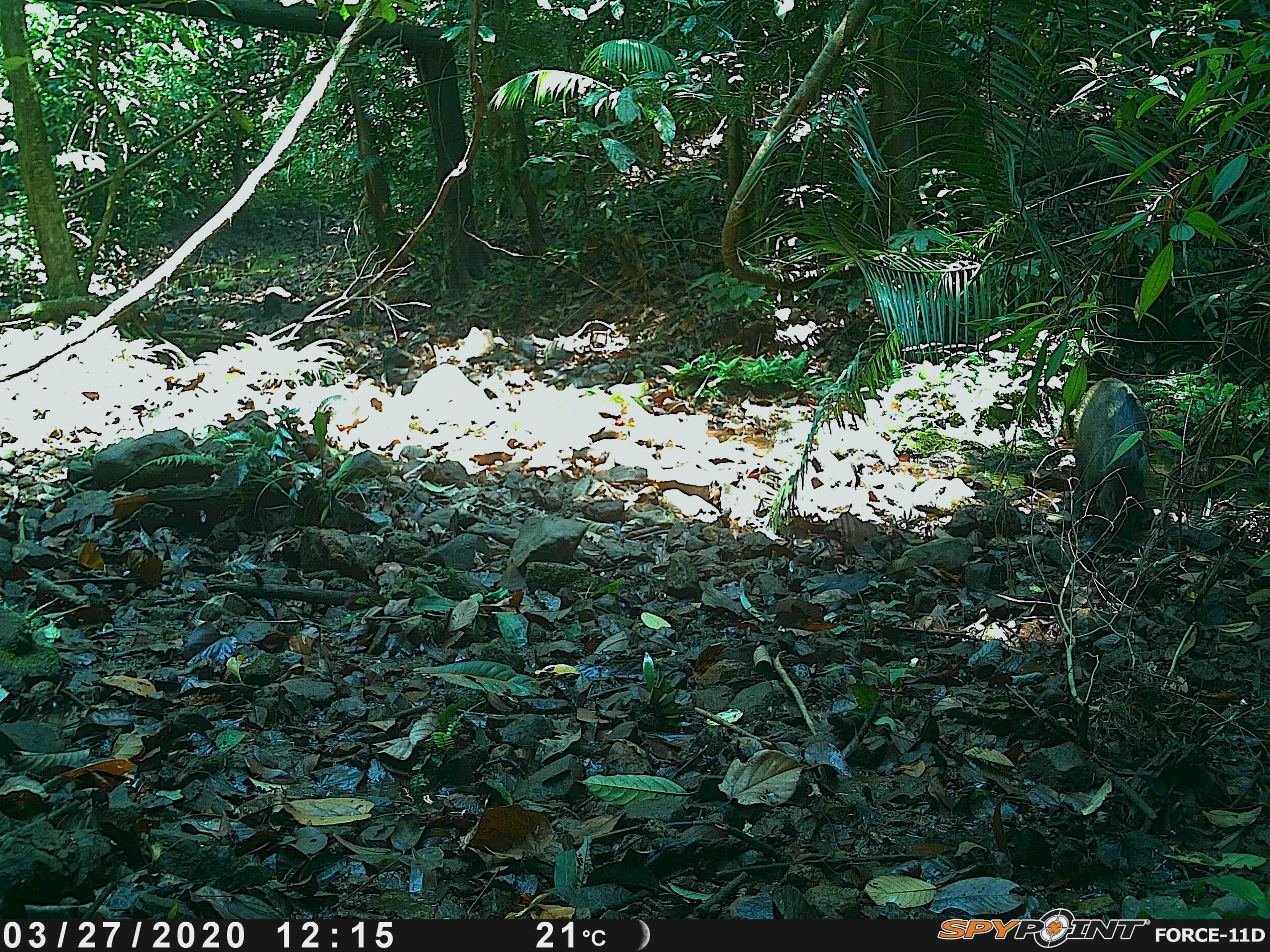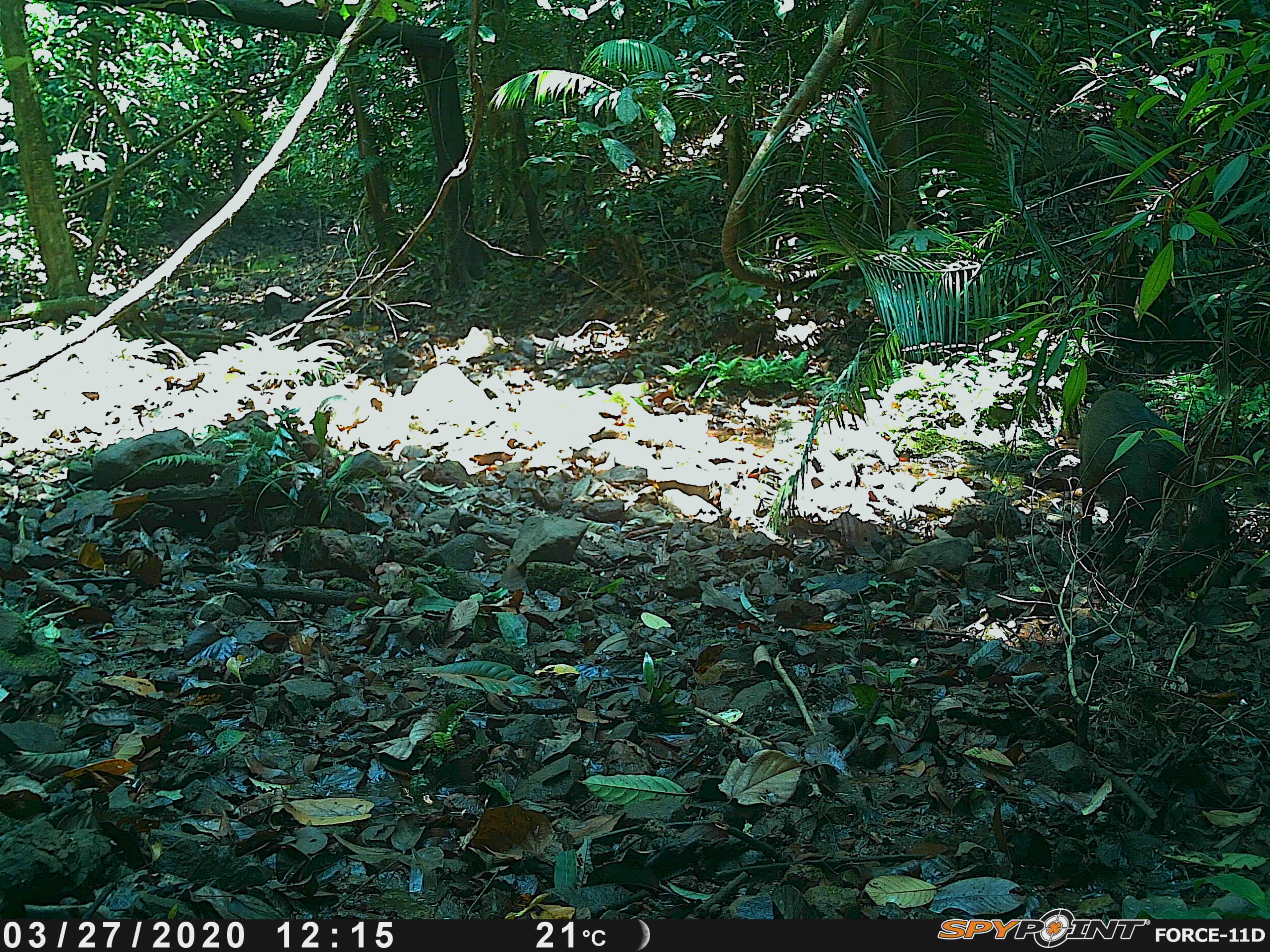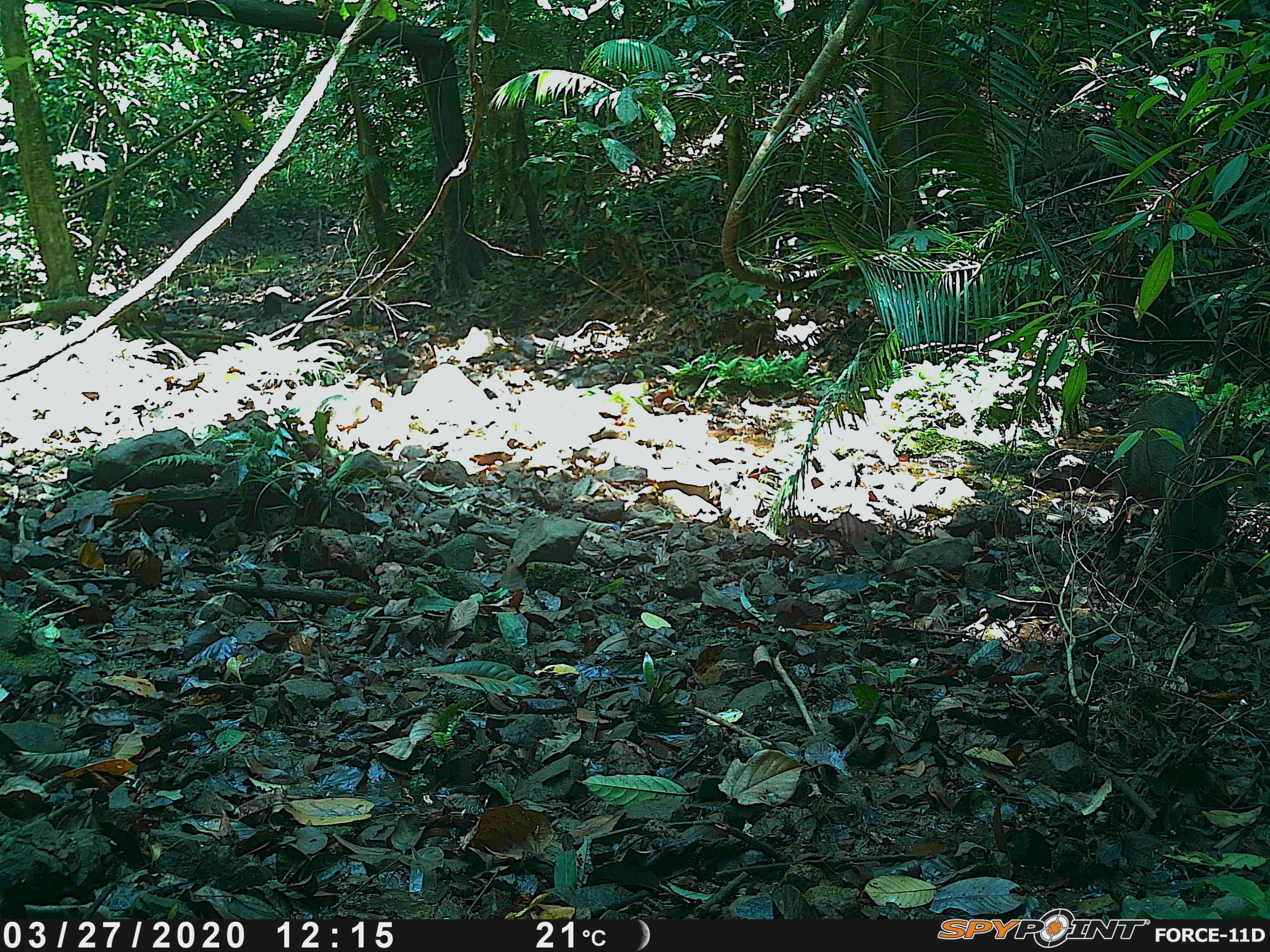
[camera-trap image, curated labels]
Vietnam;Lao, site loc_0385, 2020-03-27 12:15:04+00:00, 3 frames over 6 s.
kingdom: Animalia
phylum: Chordata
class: Mammalia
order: Artiodactyla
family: Suidae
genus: Sus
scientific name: Sus scrofa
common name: eurasian wild pig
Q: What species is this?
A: Eurasian wild pig (Sus scrofa).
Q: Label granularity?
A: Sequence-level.